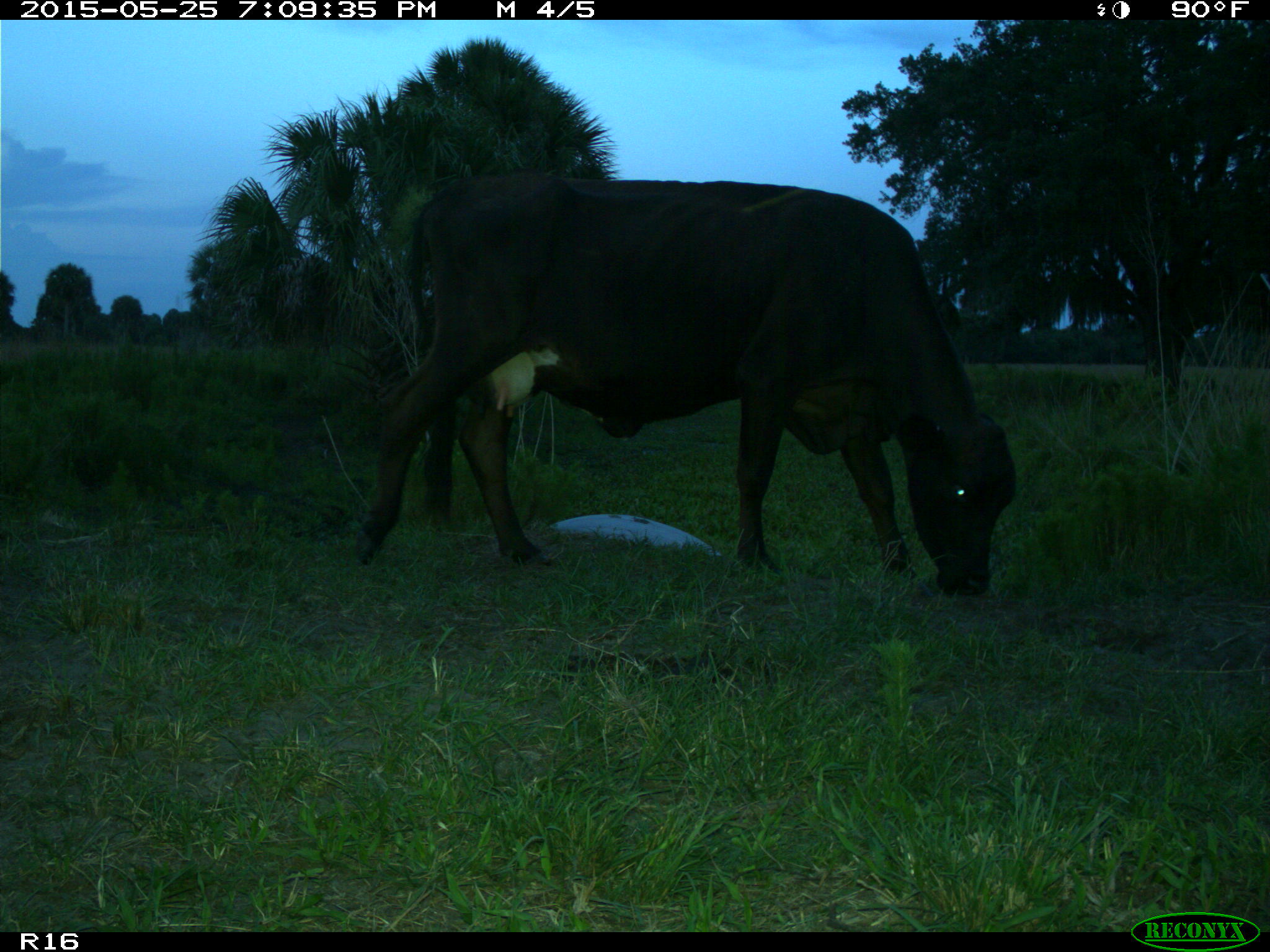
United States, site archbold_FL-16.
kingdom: Animalia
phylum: Chordata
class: Mammalia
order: Artiodactyla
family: Bovidae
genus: Bos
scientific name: Bos taurus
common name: domestic cow